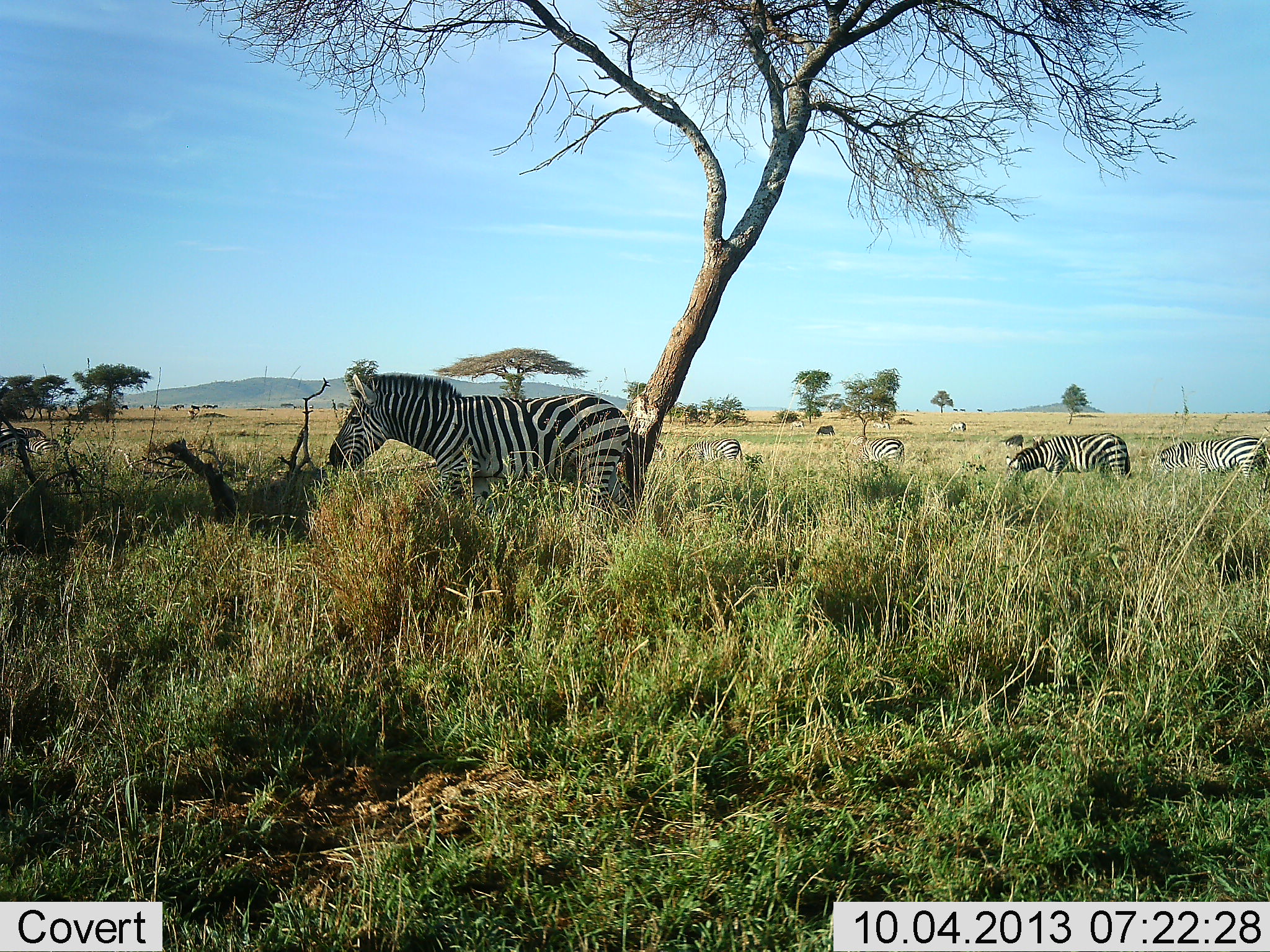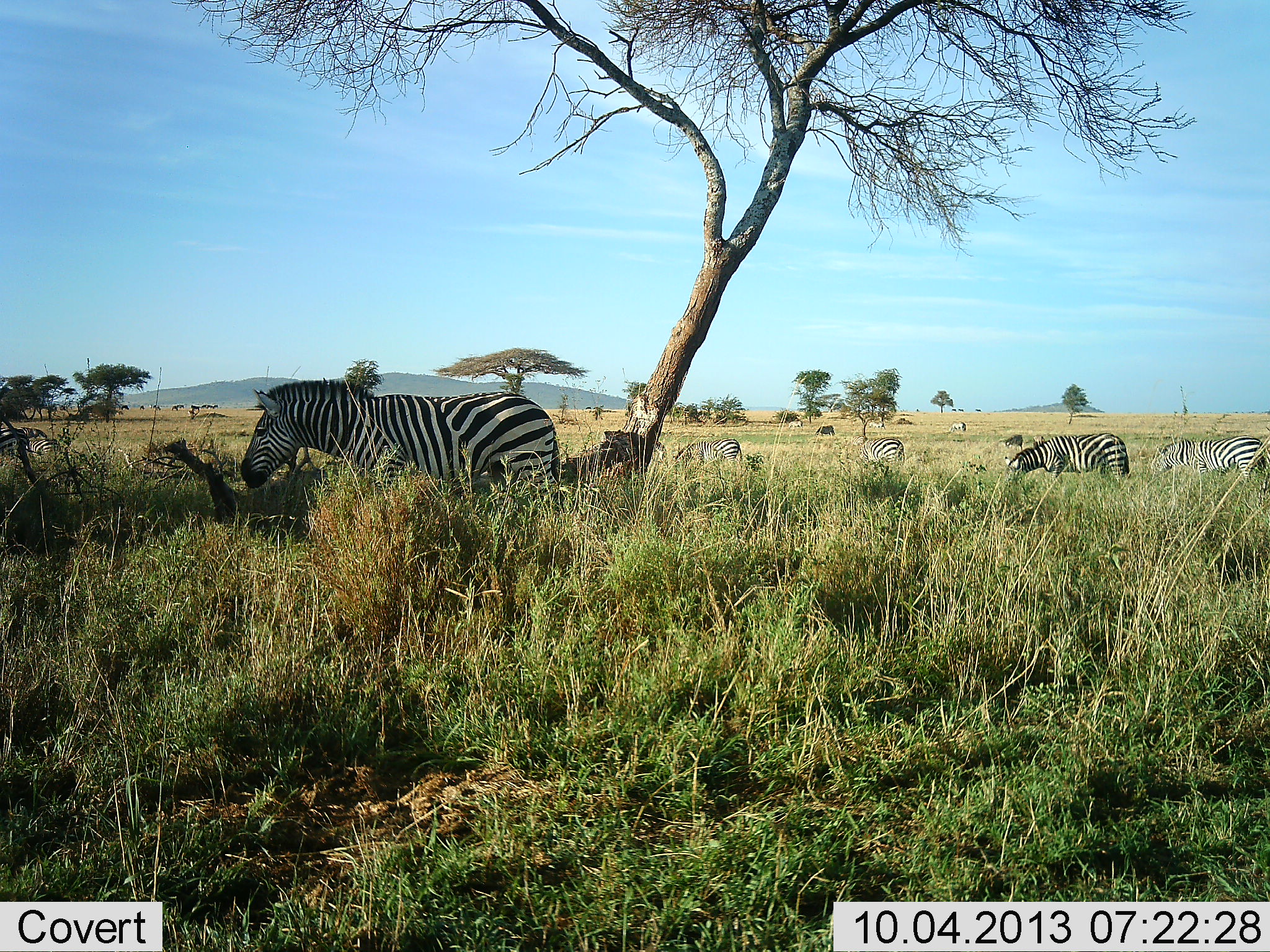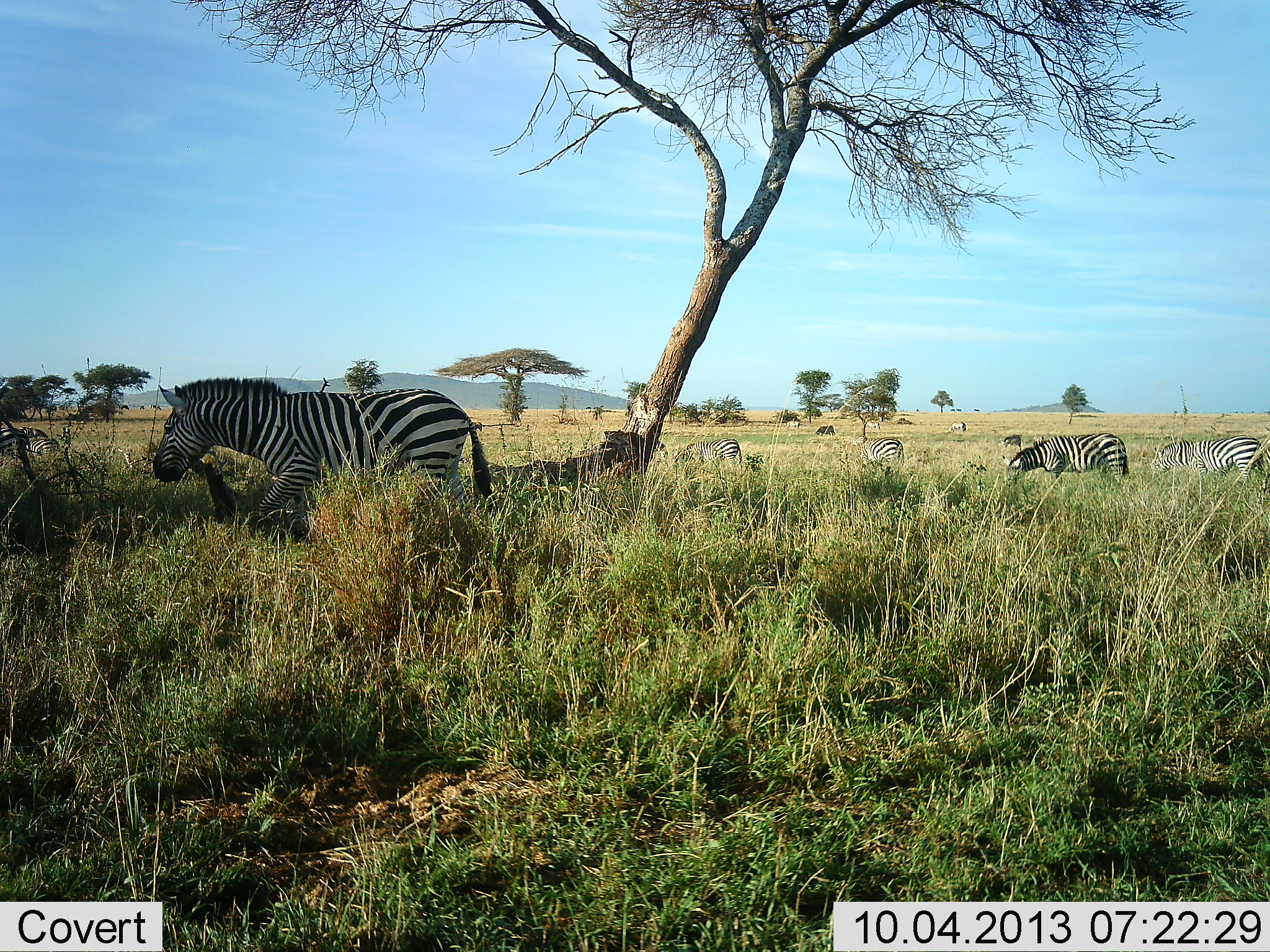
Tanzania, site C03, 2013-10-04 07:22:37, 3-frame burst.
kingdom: Animalia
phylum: Chordata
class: Mammalia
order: Perissodactyla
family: Equidae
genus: Equus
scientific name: Equus quagga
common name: plains zebra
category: zebra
Zebra (plains zebra) (Equus quagga), count 8. Behavior (volunteer vote fractions): standing 42%, resting 3%, moving 58%, interacting 6%. Young present (vote fraction): 0%. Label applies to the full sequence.